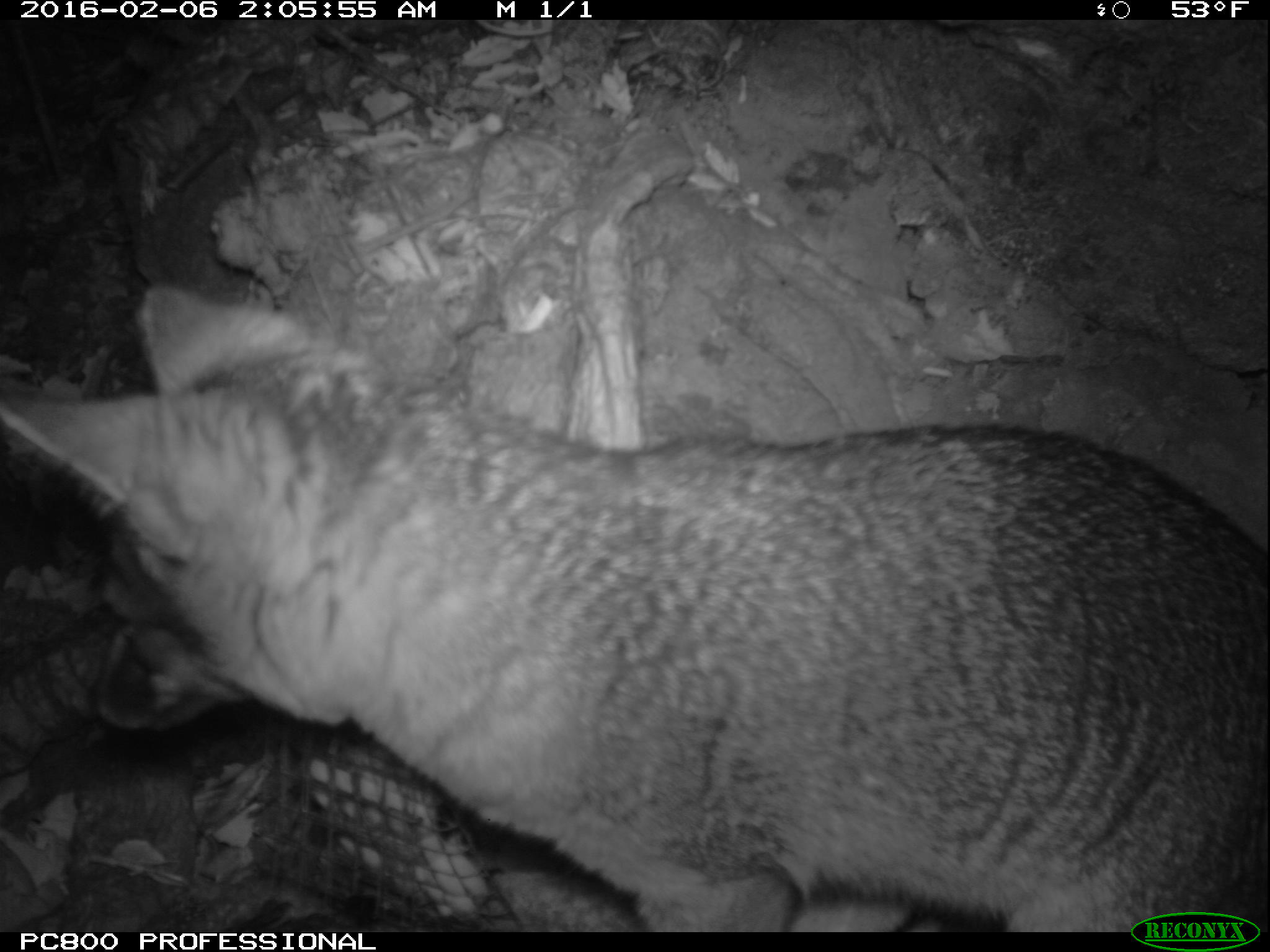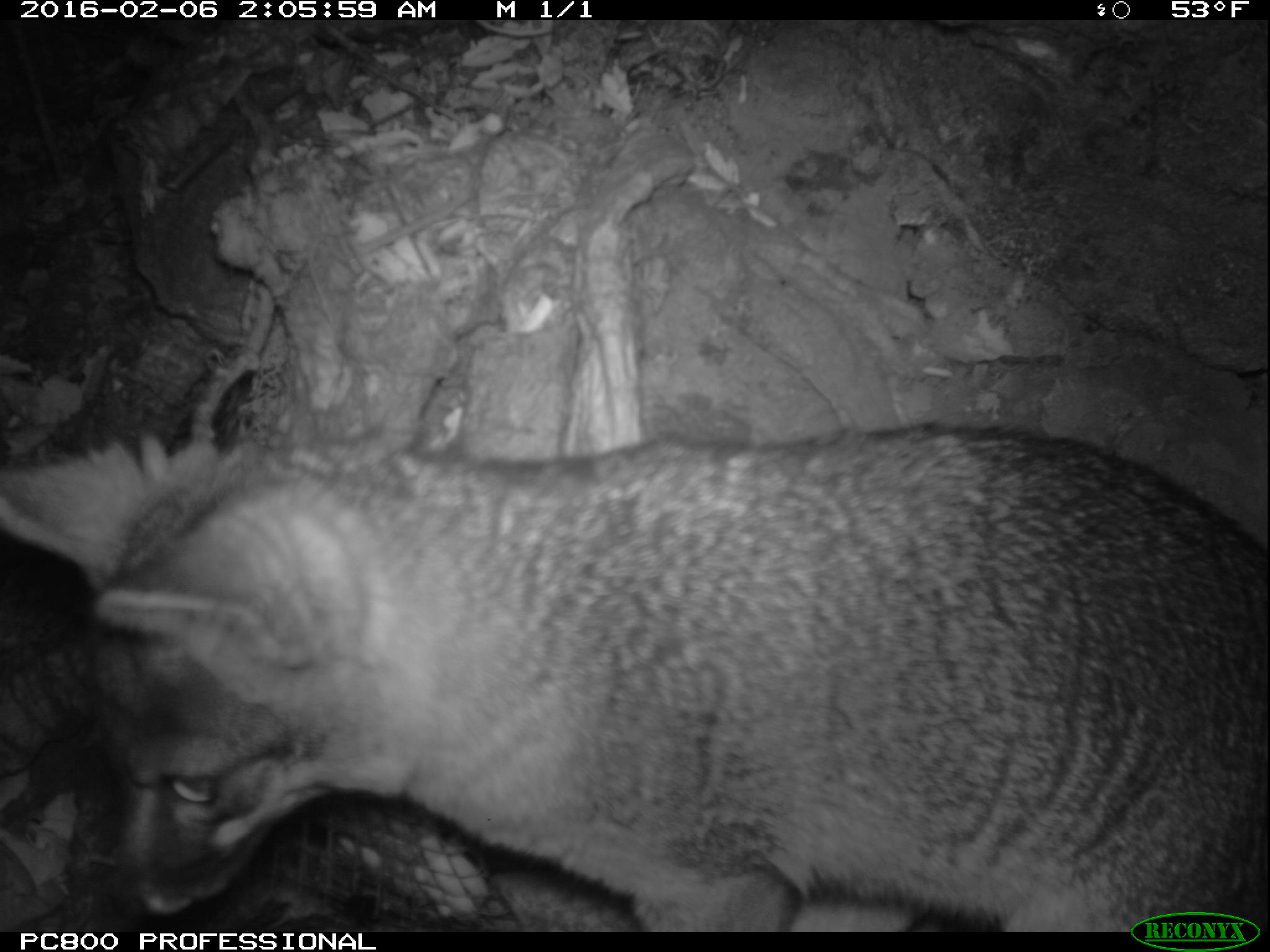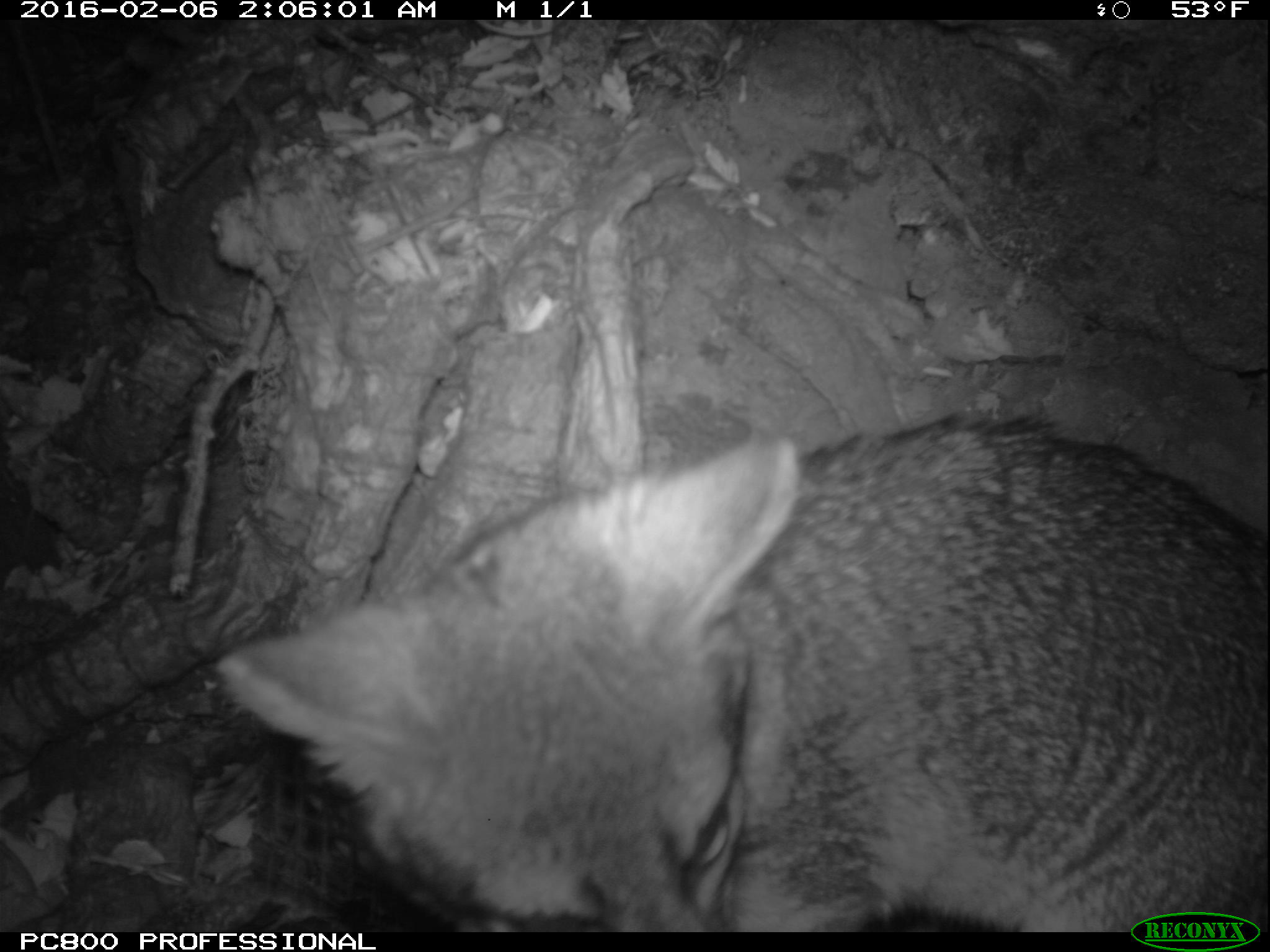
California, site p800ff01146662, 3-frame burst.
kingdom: Animalia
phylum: Chordata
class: Mammalia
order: Carnivora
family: Canidae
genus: Urocyon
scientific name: Urocyon littoralis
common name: island fox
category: fox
Fox (island fox) (Urocyon littoralis).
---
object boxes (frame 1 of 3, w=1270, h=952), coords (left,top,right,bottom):
fox: (0,275,1269,932)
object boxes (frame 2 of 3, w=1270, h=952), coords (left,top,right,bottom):
fox: (0,421,1269,930)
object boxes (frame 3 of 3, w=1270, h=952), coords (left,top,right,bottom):
fox: (214,412,1268,932)